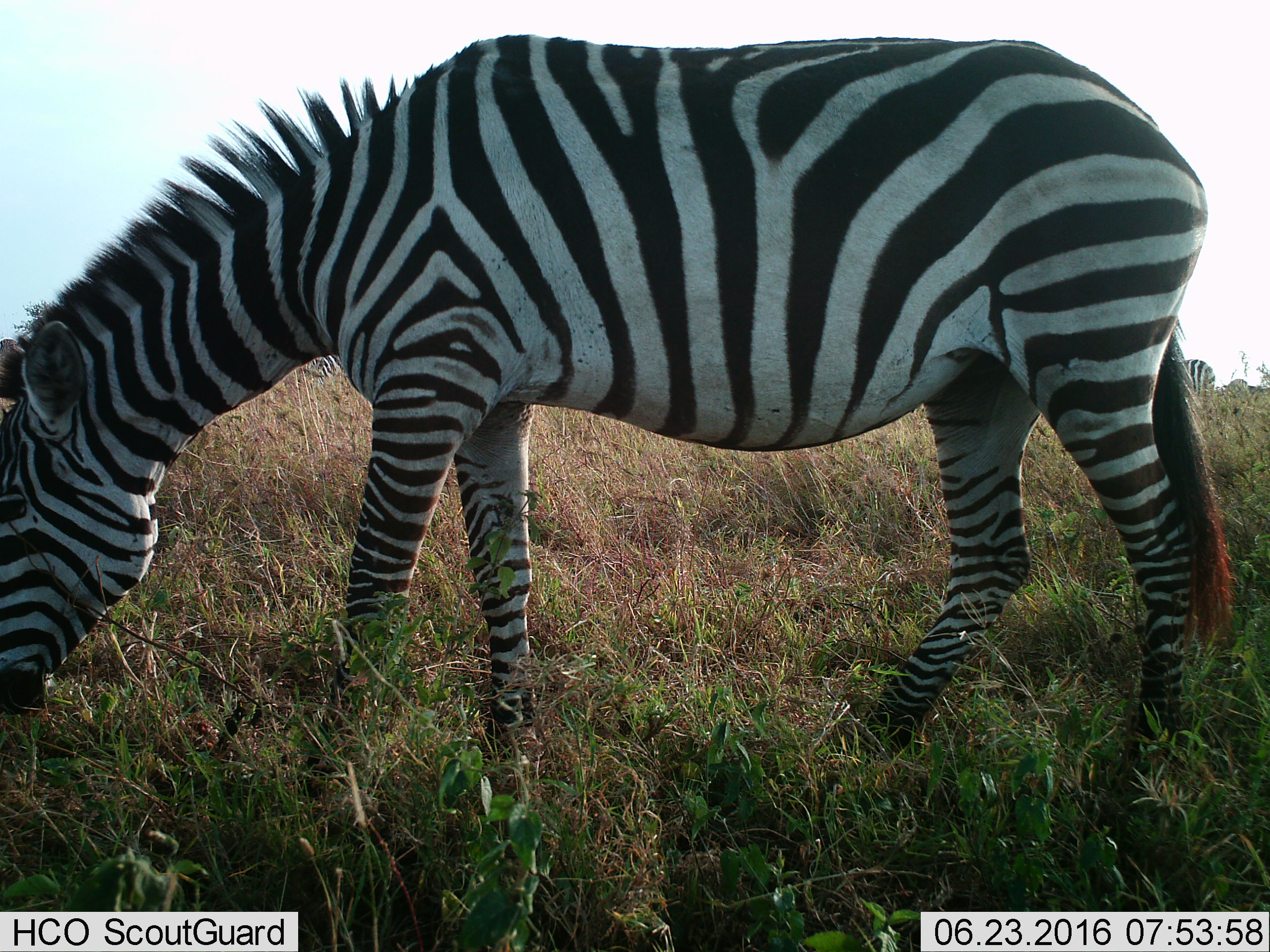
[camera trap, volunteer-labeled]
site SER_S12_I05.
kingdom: Animalia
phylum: Chordata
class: Mammalia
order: Perissodactyla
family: Equidae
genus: Equus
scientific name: Equus quagga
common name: plains zebra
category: zebraplains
Zebraplains (plains zebra) (Equus quagga), count 3. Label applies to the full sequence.